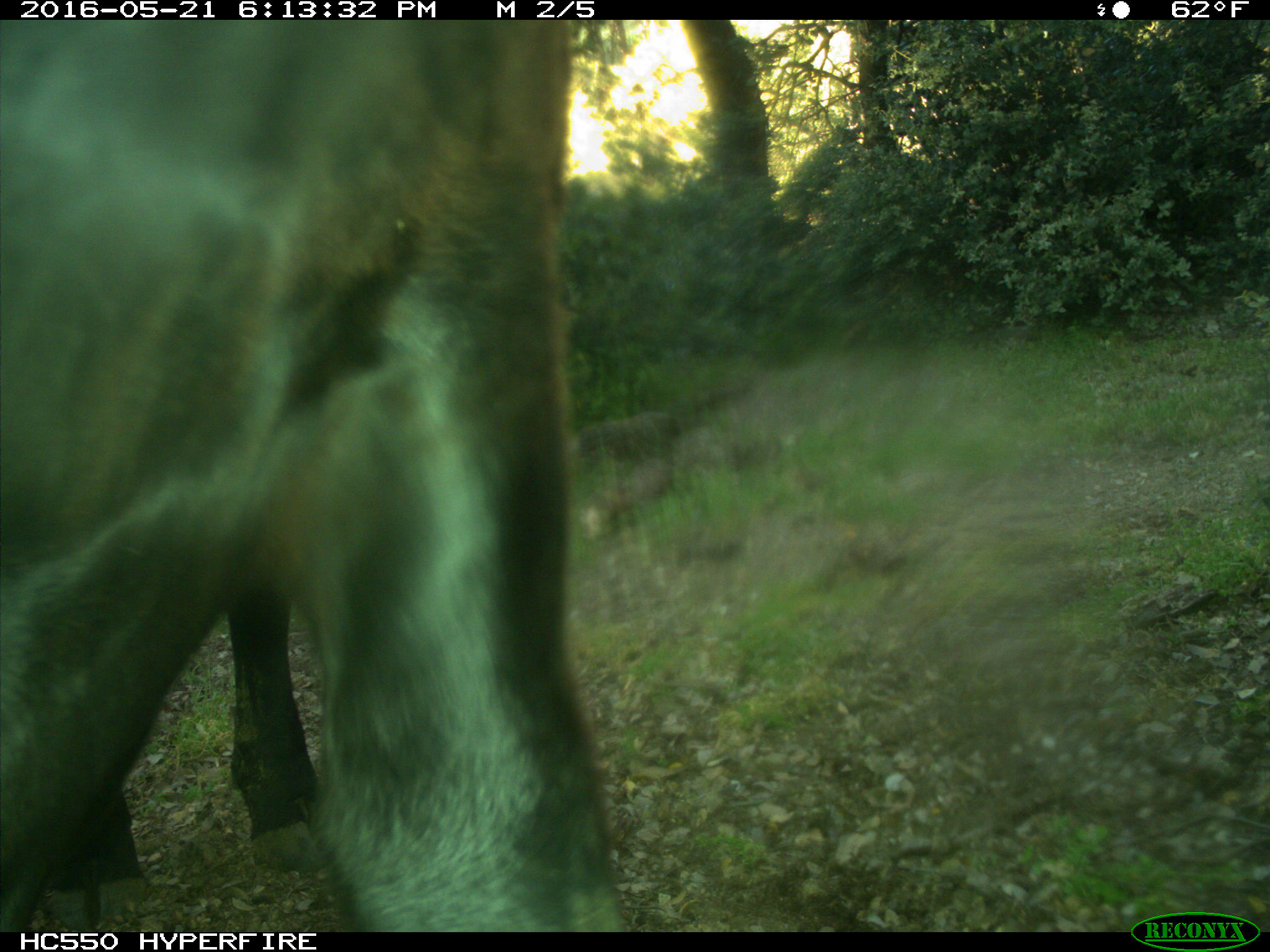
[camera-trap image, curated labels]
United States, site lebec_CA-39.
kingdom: Animalia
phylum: Chordata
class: Mammalia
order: Artiodactyla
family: Bovidae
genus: Bos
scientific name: Bos taurus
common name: domestic cow